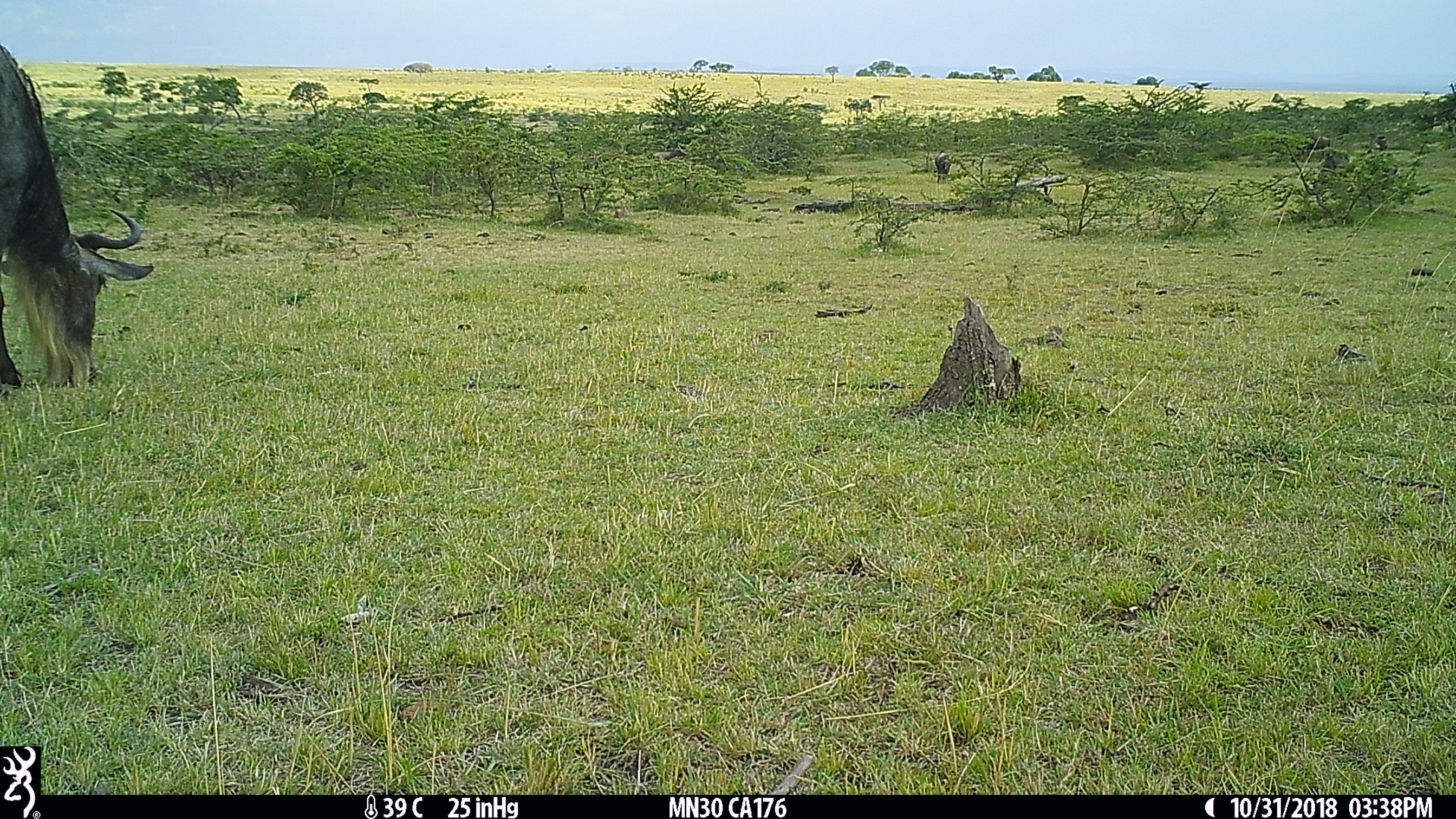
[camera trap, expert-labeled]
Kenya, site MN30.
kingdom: Animalia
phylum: Chordata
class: Mammalia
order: Artiodactyla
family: Bovidae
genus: Connochaetes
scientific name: Connochaetes taurinus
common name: blue wildebeest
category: wildebeest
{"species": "wildebeest (blue wildebeest) (Connochaetes taurinus)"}